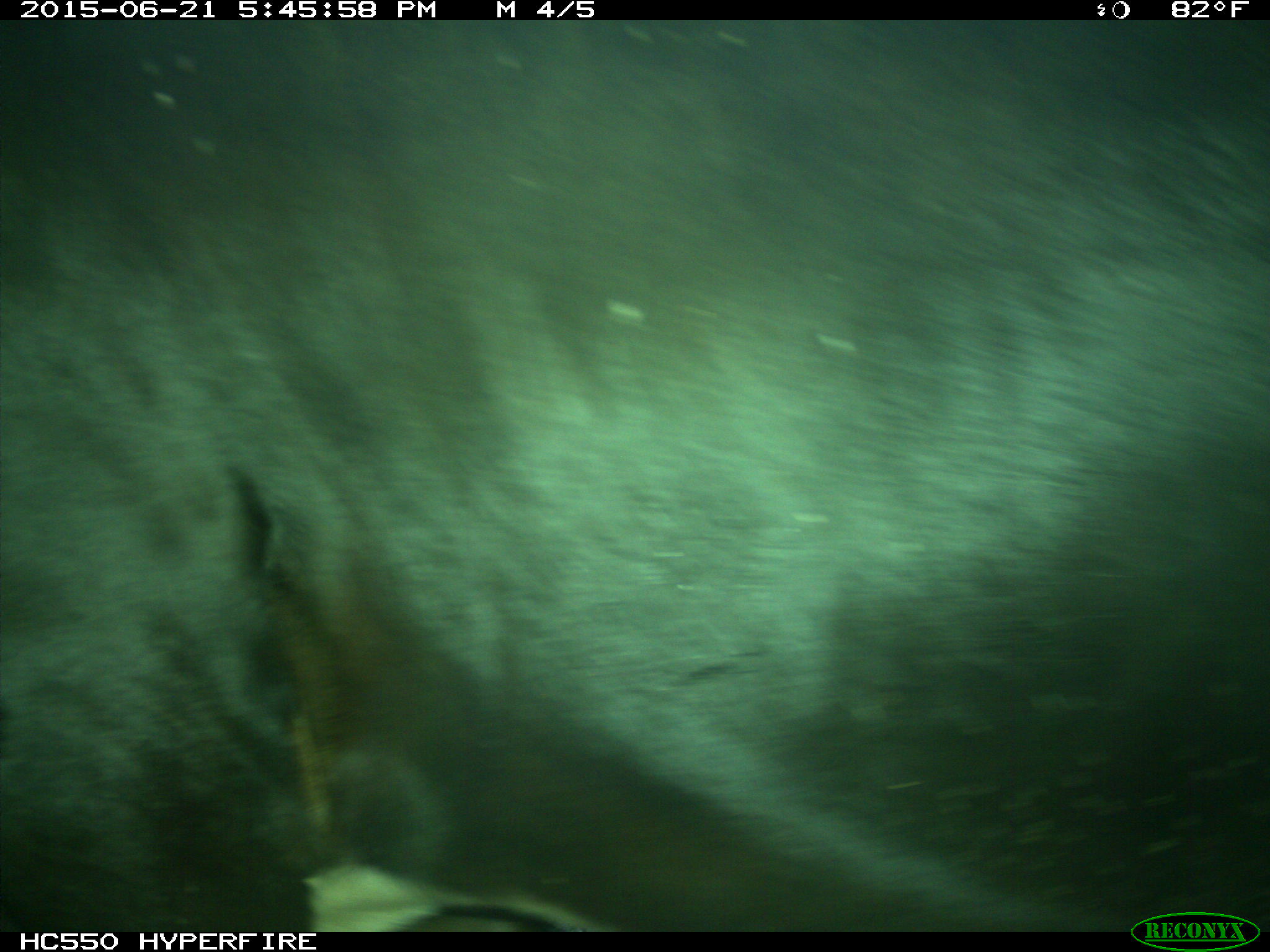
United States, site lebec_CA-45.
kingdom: Animalia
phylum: Chordata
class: Mammalia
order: Artiodactyla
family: Bovidae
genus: Bos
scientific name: Bos taurus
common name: domestic cow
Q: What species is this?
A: Bos taurus (domestic cow).